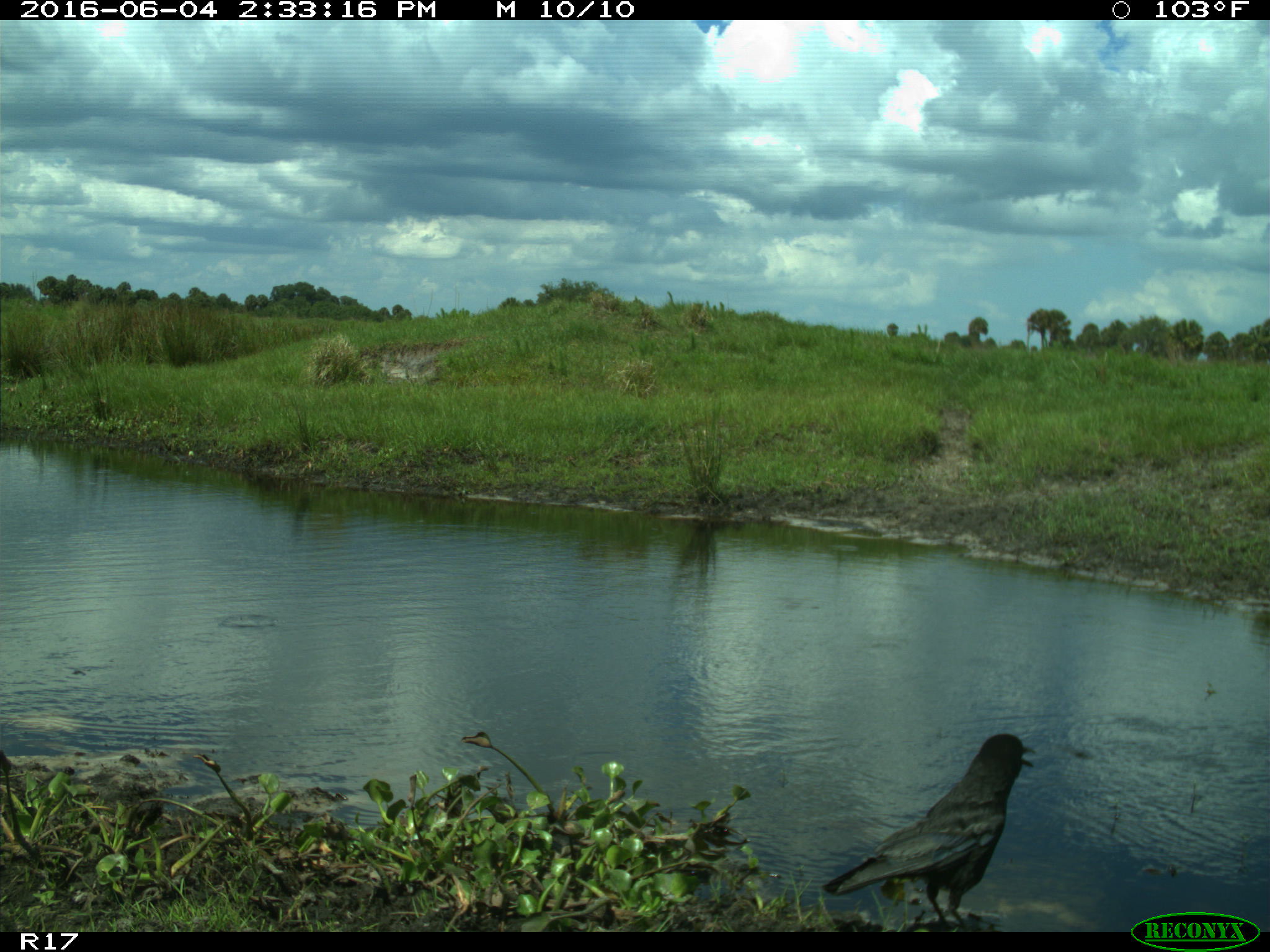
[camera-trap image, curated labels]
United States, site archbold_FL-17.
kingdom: Animalia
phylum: Chordata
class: Aves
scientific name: Aves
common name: birds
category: unidentified bird